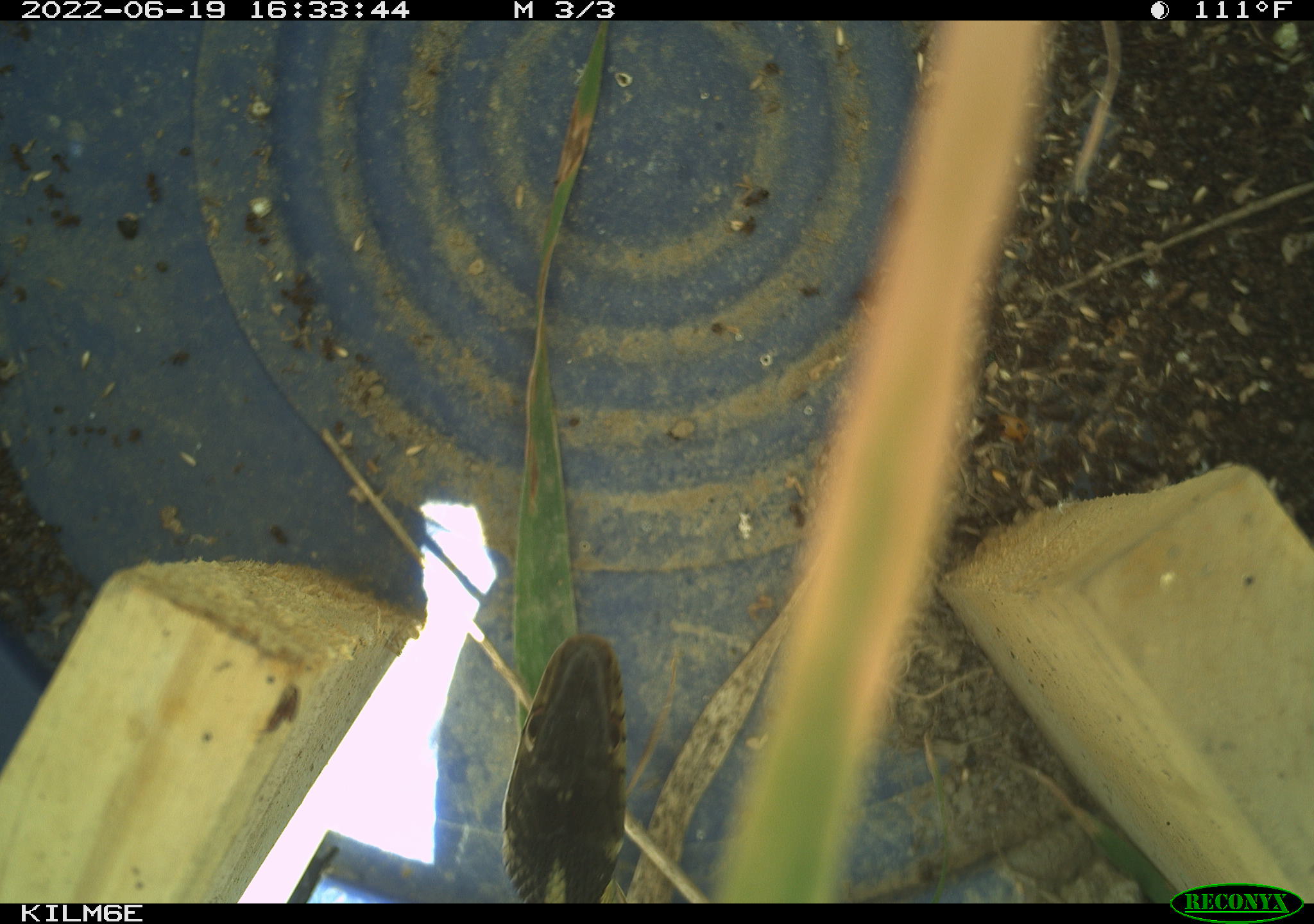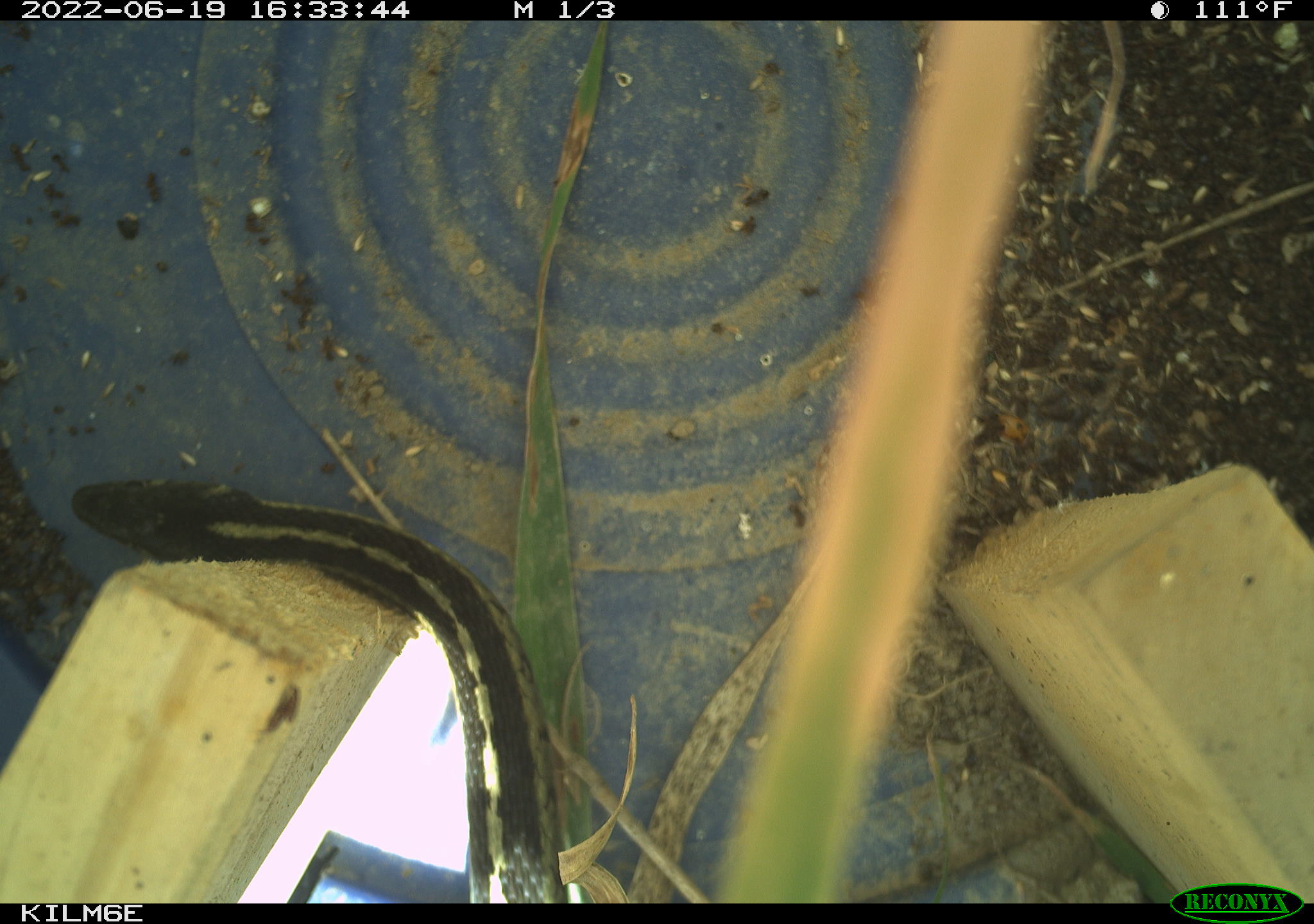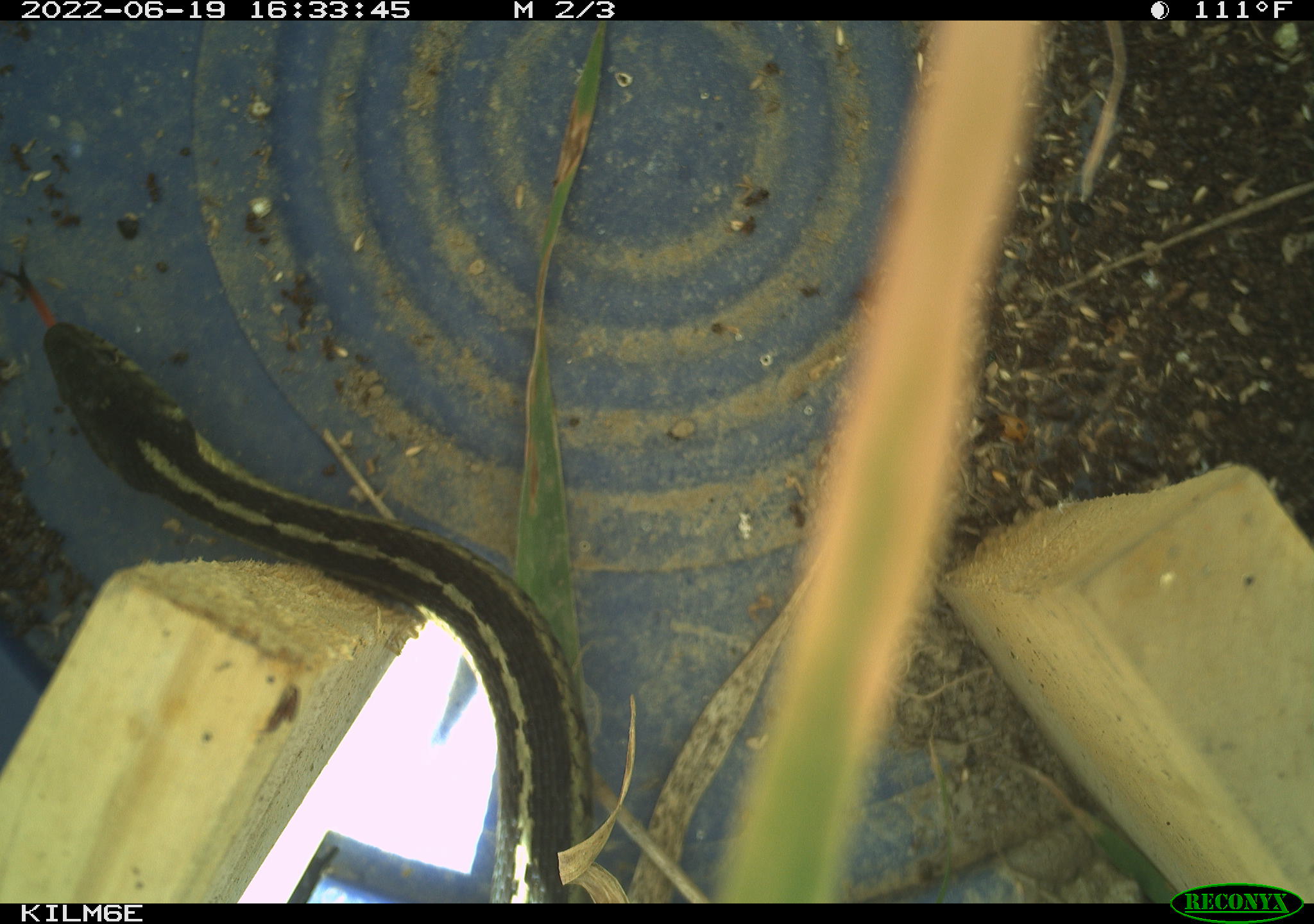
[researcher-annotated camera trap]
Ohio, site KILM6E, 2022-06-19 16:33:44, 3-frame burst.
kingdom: Animalia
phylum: Chordata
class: Reptilia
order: Squamata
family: Colubridae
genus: Thamnophis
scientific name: Thamnophis sirtalis sirtalis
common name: eastern gartersnake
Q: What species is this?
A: Eastern gartersnake (Thamnophis sirtalis sirtalis).